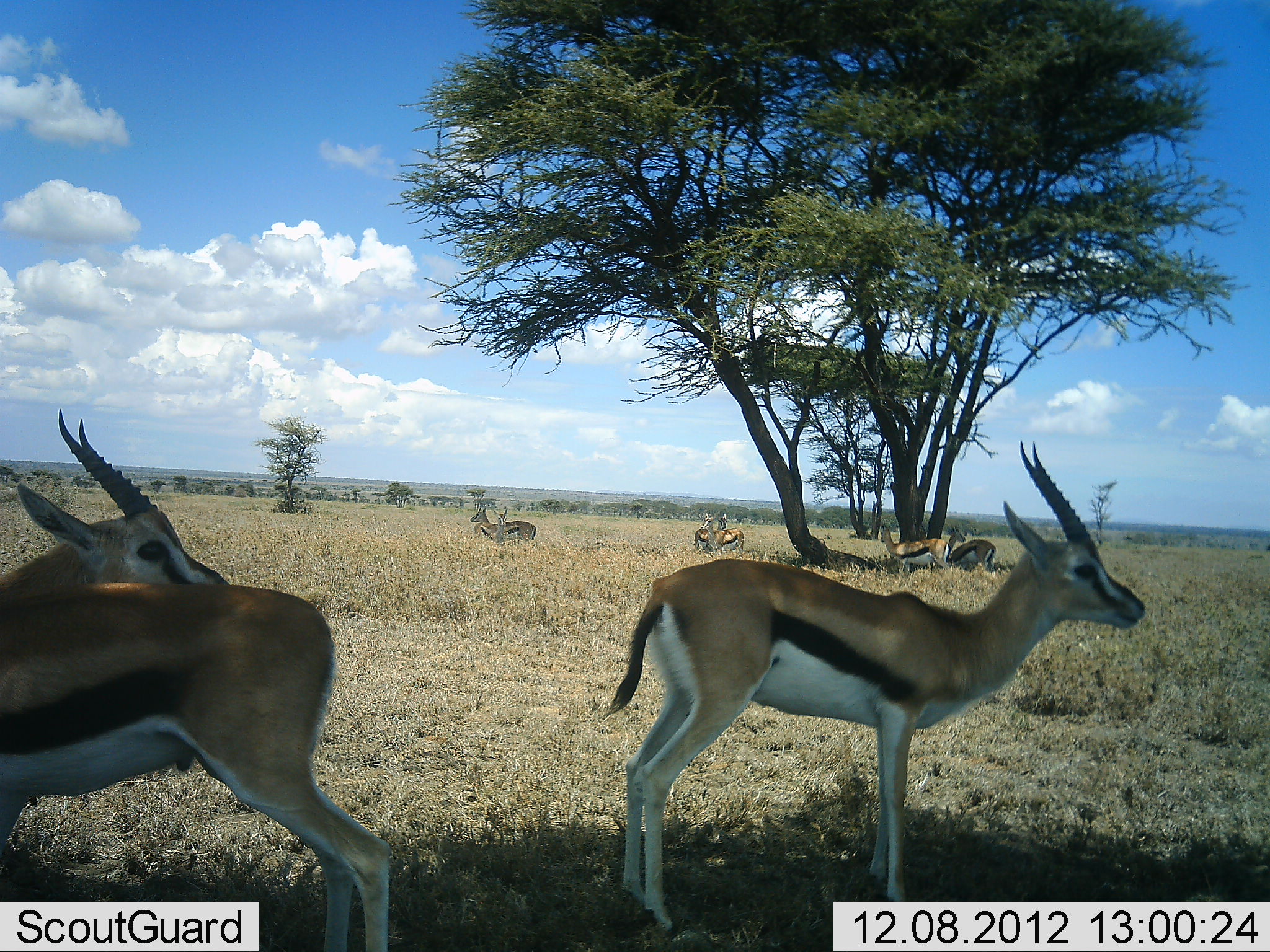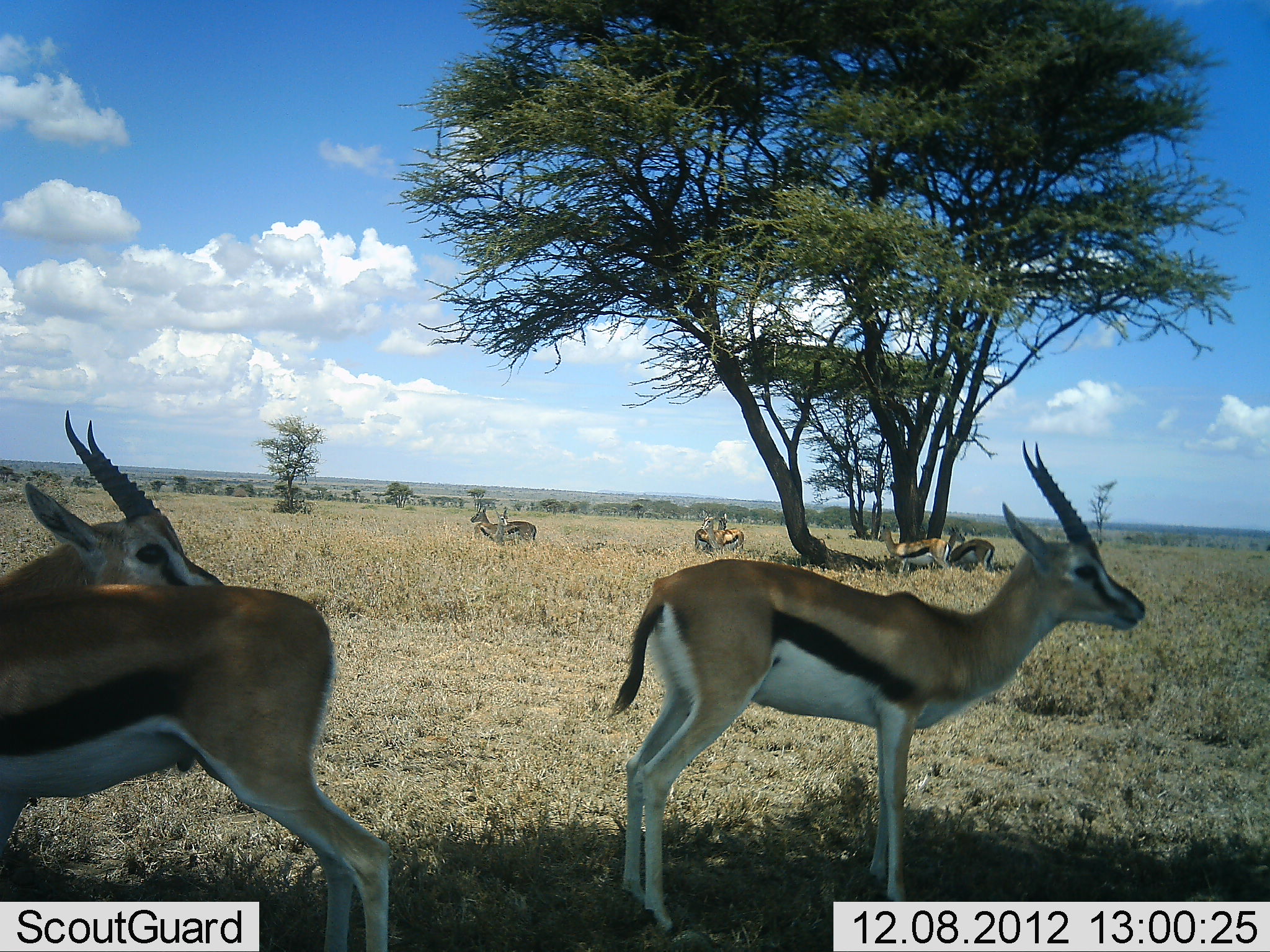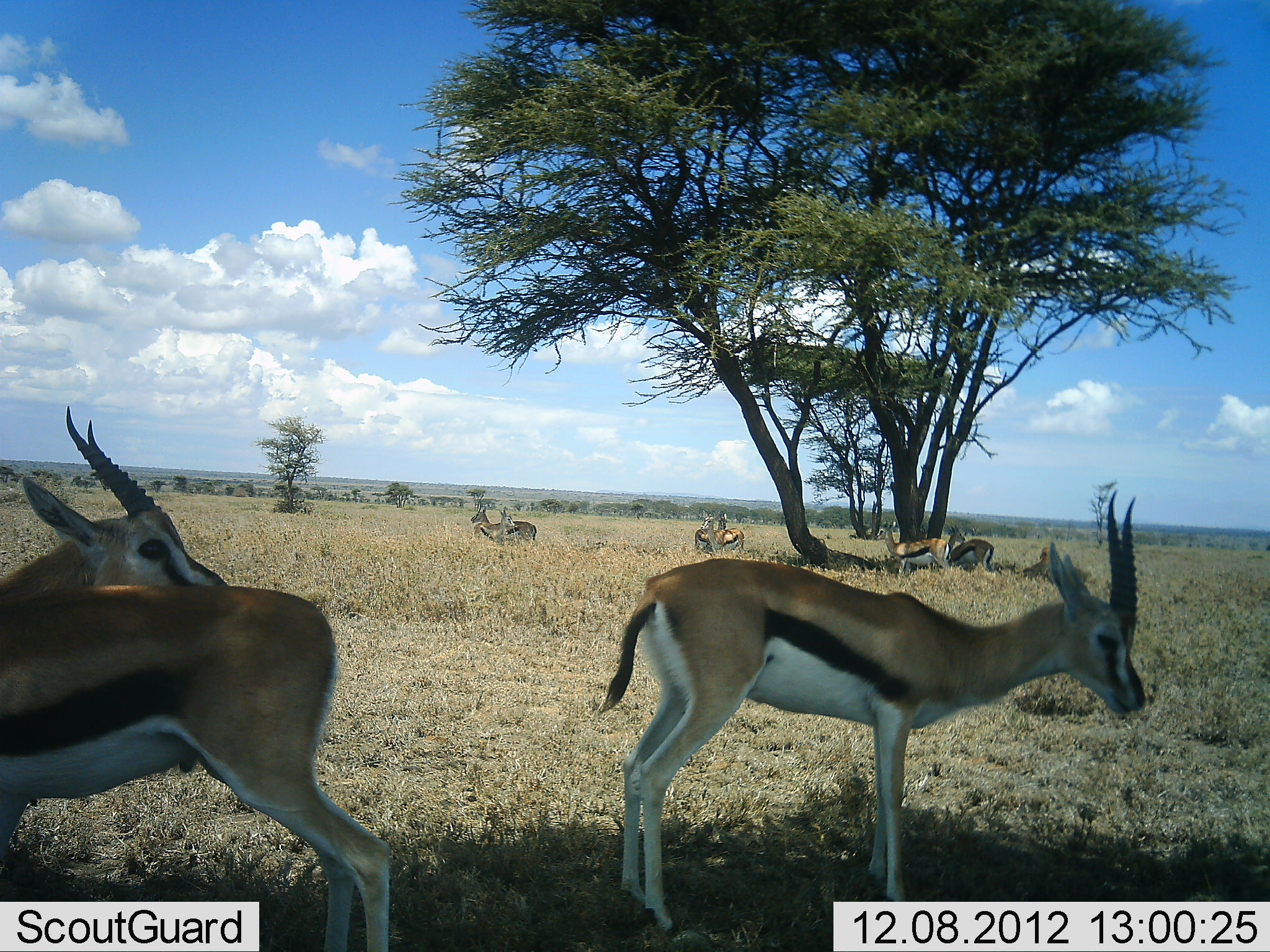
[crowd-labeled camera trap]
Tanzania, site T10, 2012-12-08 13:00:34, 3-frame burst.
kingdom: Animalia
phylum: Chordata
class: Mammalia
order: Artiodactyla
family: Bovidae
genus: Eudorcas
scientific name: Eudorcas thomsonii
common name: thomson's gazelle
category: gazellethomsons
Gazellethomsons (thomson's gazelle) (Eudorcas thomsonii), count 8. Behavior (volunteer vote fractions): standing 100%, resting 30%, moving 10%, interacting 20%. Young present (vote fraction): 0%. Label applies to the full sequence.